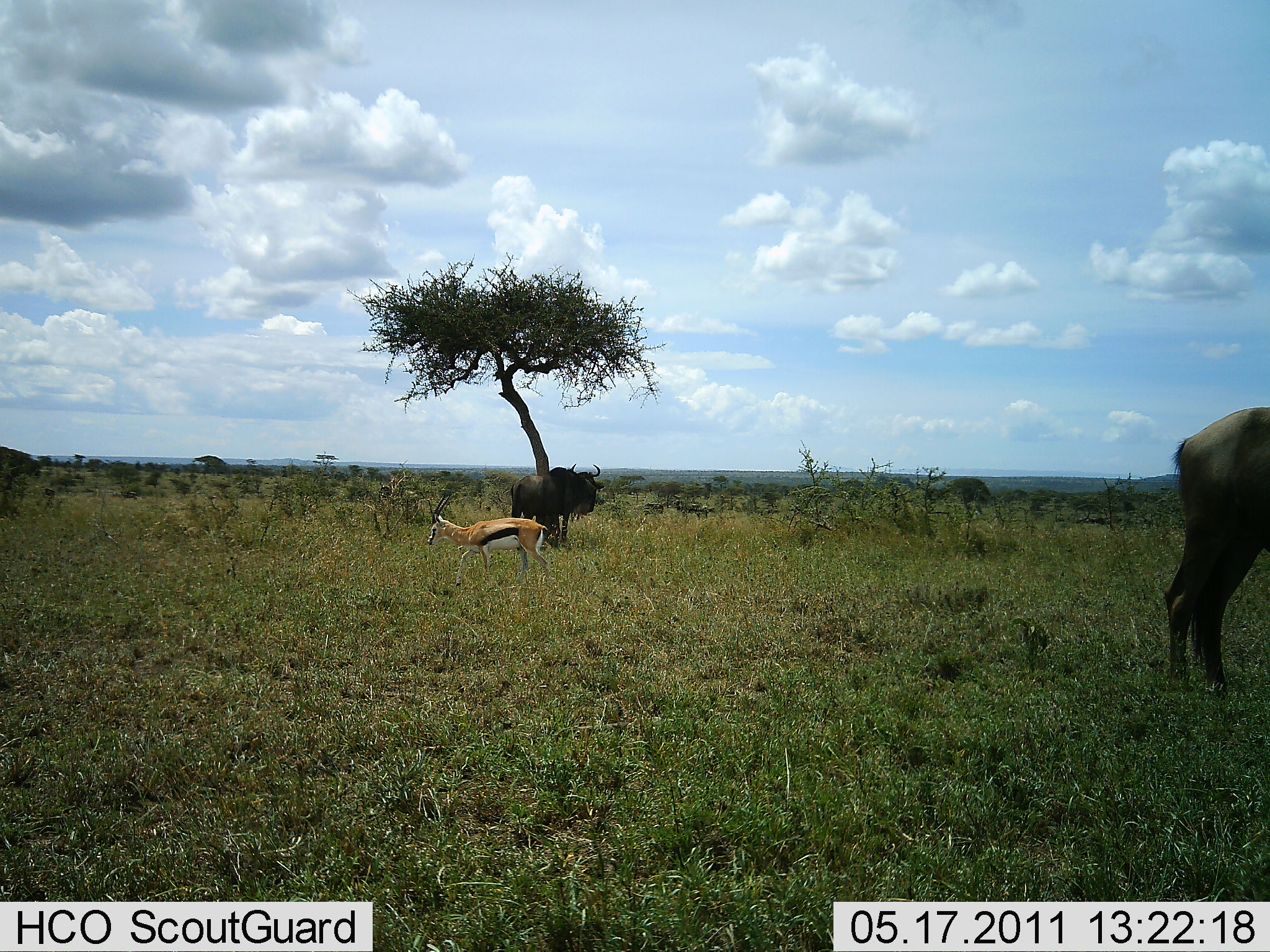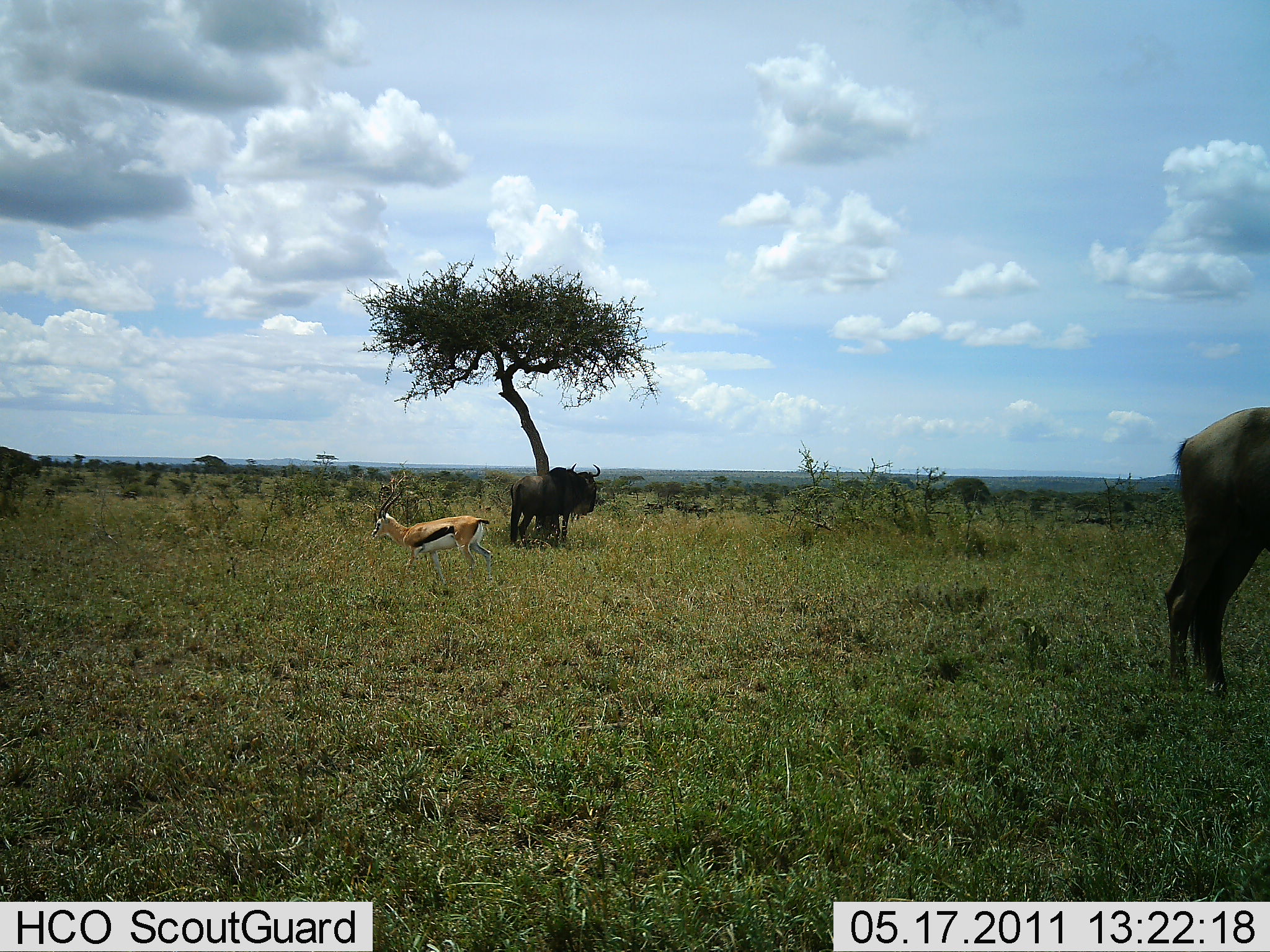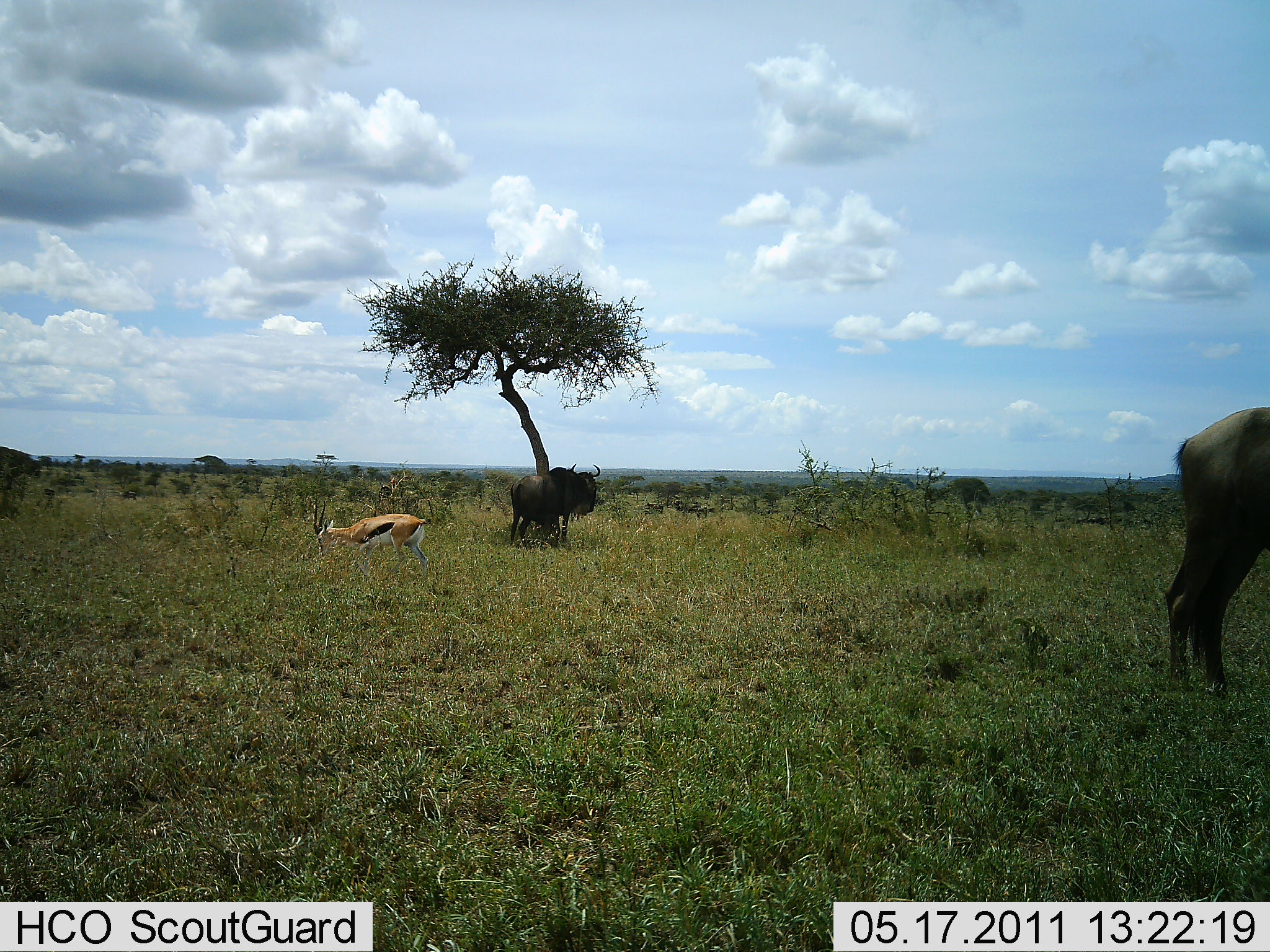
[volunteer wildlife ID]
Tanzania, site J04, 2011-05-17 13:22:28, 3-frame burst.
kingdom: Animalia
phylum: Chordata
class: Mammalia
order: Artiodactyla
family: Bovidae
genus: Eudorcas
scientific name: Eudorcas thomsonii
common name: thomson's gazelle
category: gazellethomsons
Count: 1.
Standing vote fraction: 7%.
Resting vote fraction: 0%.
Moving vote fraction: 71%.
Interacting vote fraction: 0%.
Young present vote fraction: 0%.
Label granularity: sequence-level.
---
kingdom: Animalia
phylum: Chordata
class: Mammalia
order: Artiodactyla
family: Bovidae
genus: Connochaetes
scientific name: Connochaetes taurinus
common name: blue wildebeest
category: wildebeest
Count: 2.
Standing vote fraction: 93%.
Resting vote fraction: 0%.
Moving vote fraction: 7%.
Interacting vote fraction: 0%.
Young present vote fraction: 0%.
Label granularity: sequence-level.